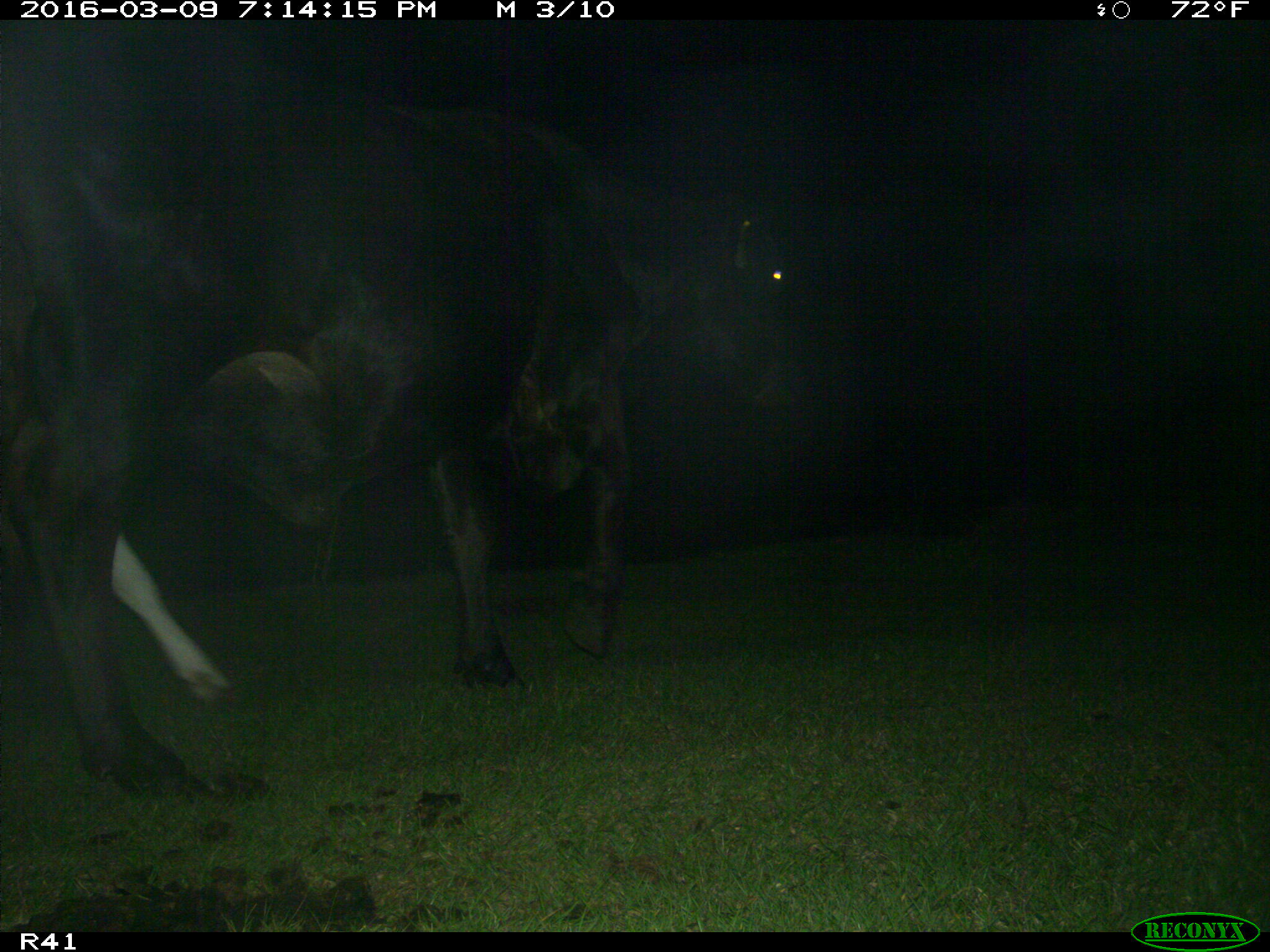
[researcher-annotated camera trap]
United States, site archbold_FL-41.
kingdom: Animalia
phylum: Chordata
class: Mammalia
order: Artiodactyla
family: Bovidae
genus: Bos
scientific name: Bos taurus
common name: domestic cow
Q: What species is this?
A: Bos taurus (domestic cow).